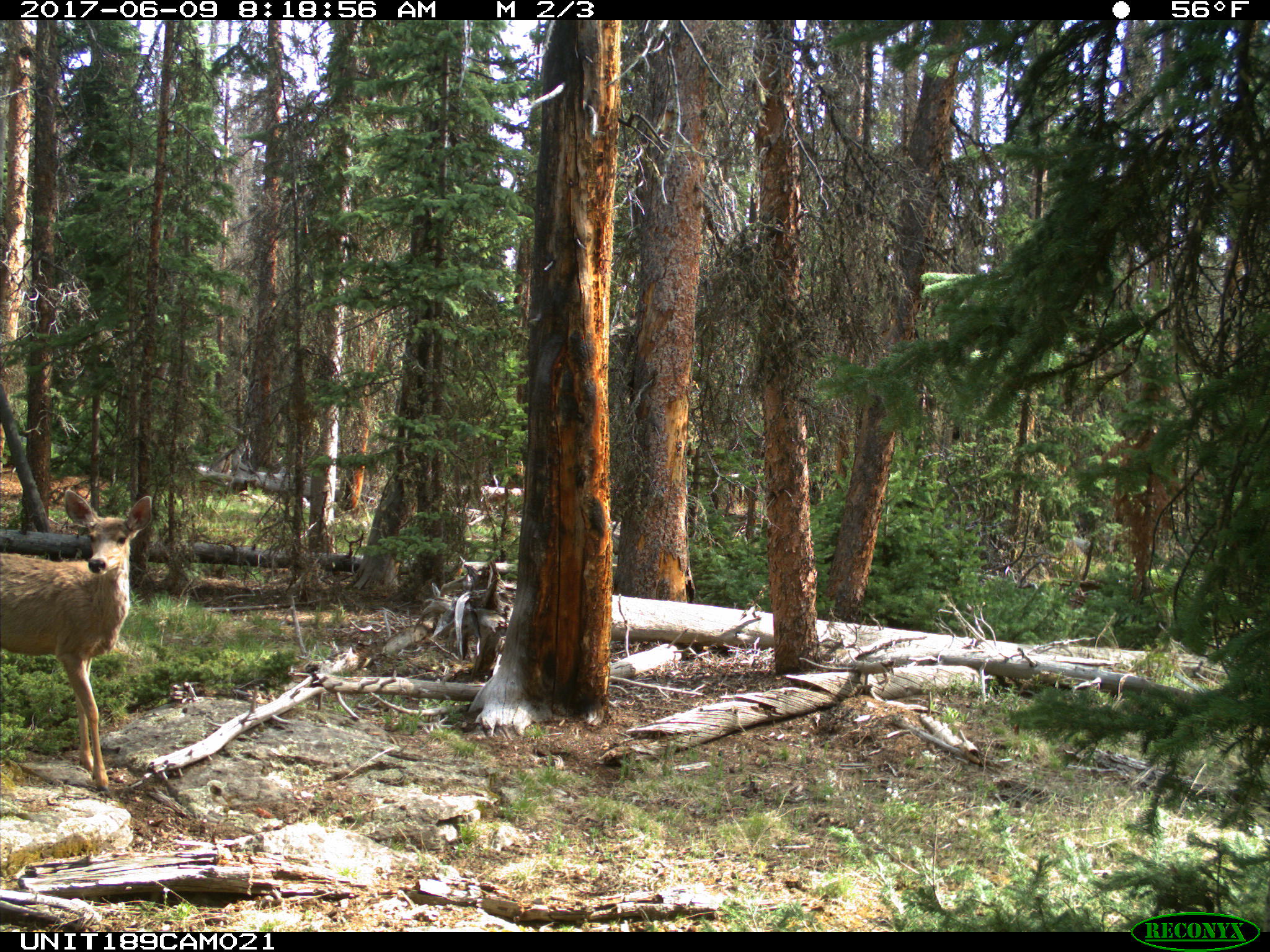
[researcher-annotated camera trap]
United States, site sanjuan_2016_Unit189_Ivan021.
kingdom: Animalia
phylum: Chordata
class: Mammalia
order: Artiodactyla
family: Cervidae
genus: Odocoileus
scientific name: Odocoileus hemionus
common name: mule deer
Odocoileus hemionus (mule deer).